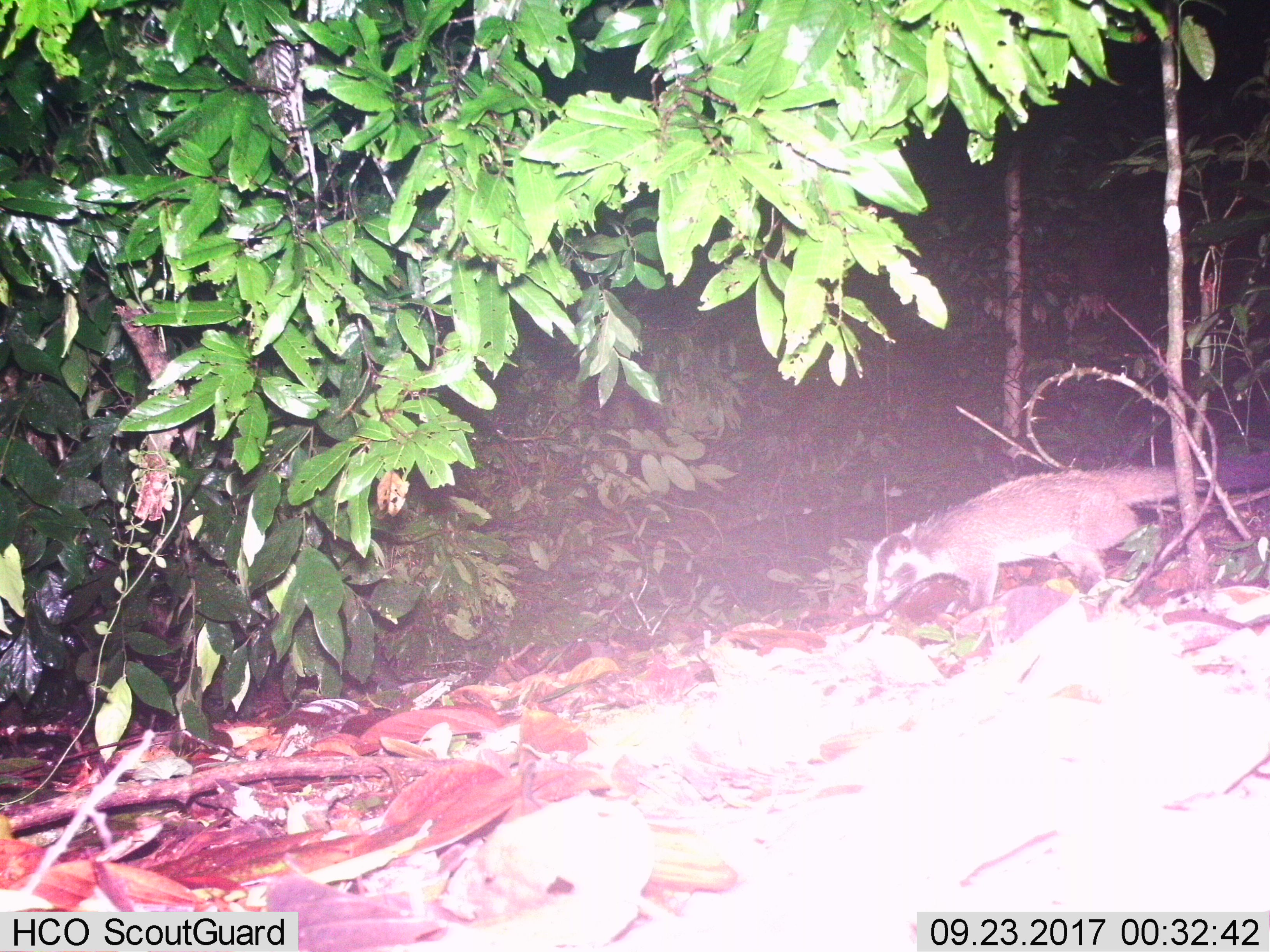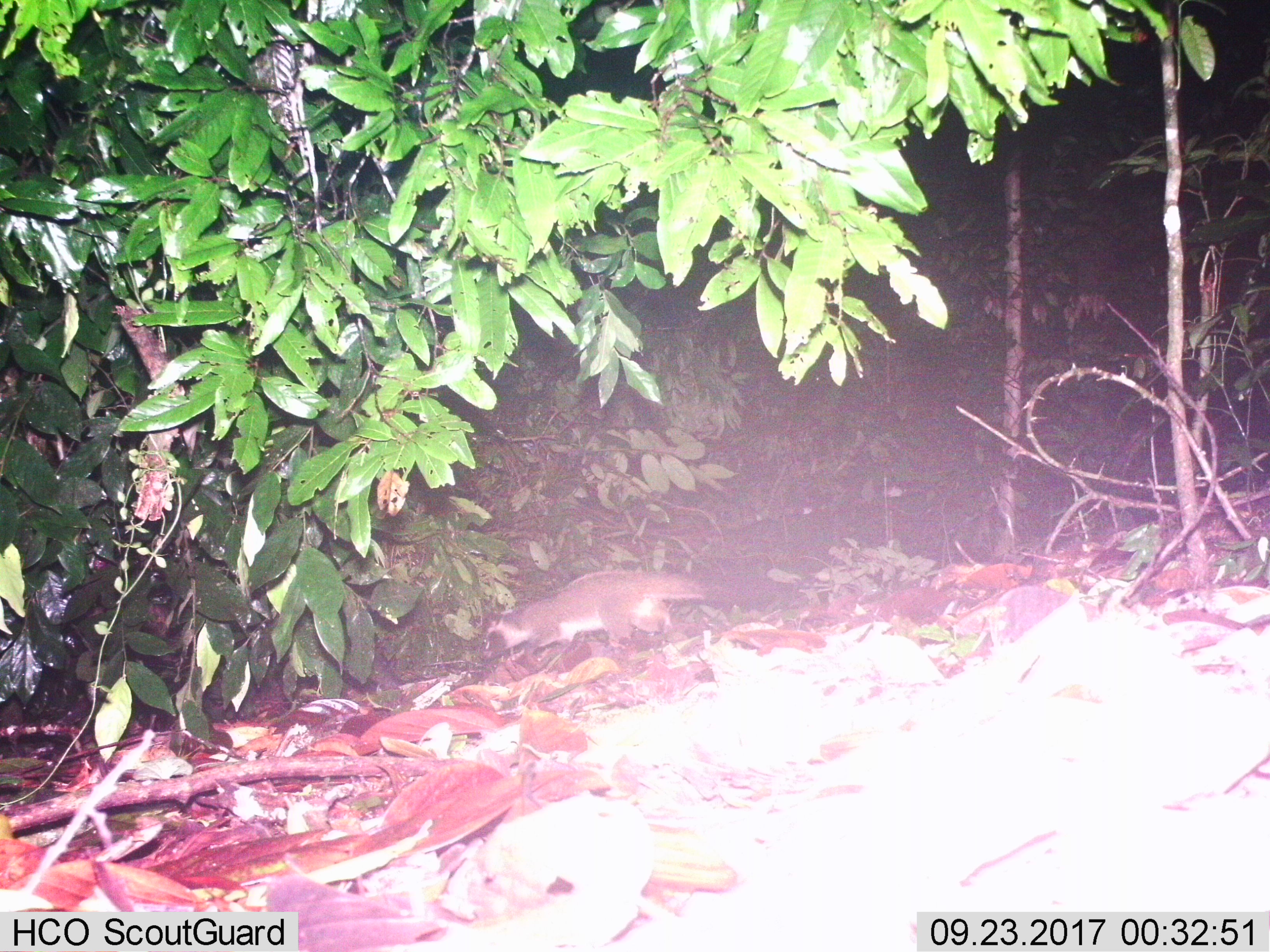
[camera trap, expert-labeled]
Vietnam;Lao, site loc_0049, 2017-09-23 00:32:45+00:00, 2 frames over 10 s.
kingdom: Animalia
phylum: Chordata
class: Mammalia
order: Carnivora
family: Viverridae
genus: Paguma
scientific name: Paguma larvata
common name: masked palm civet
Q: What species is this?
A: Masked palm civet (Paguma larvata).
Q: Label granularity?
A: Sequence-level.